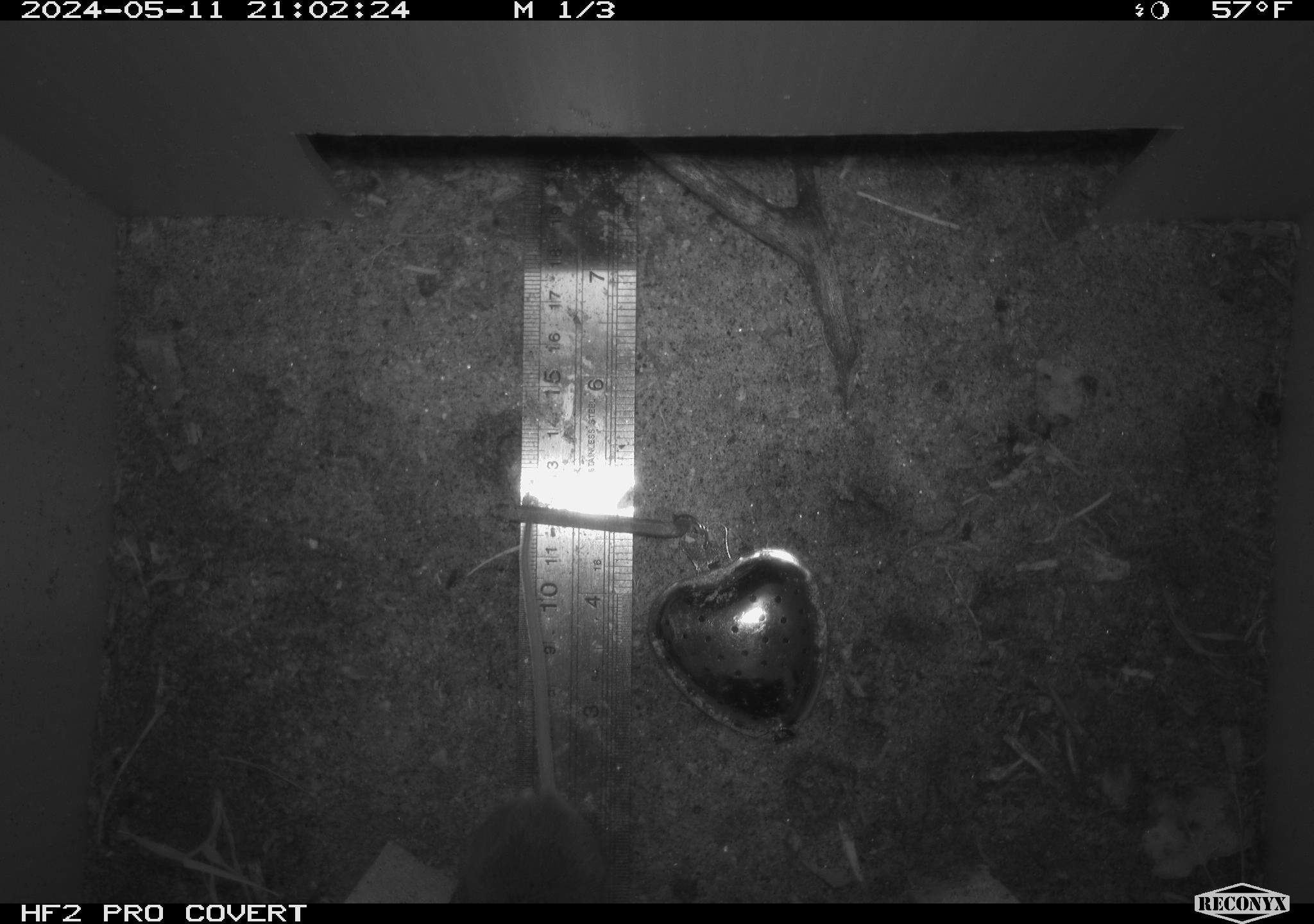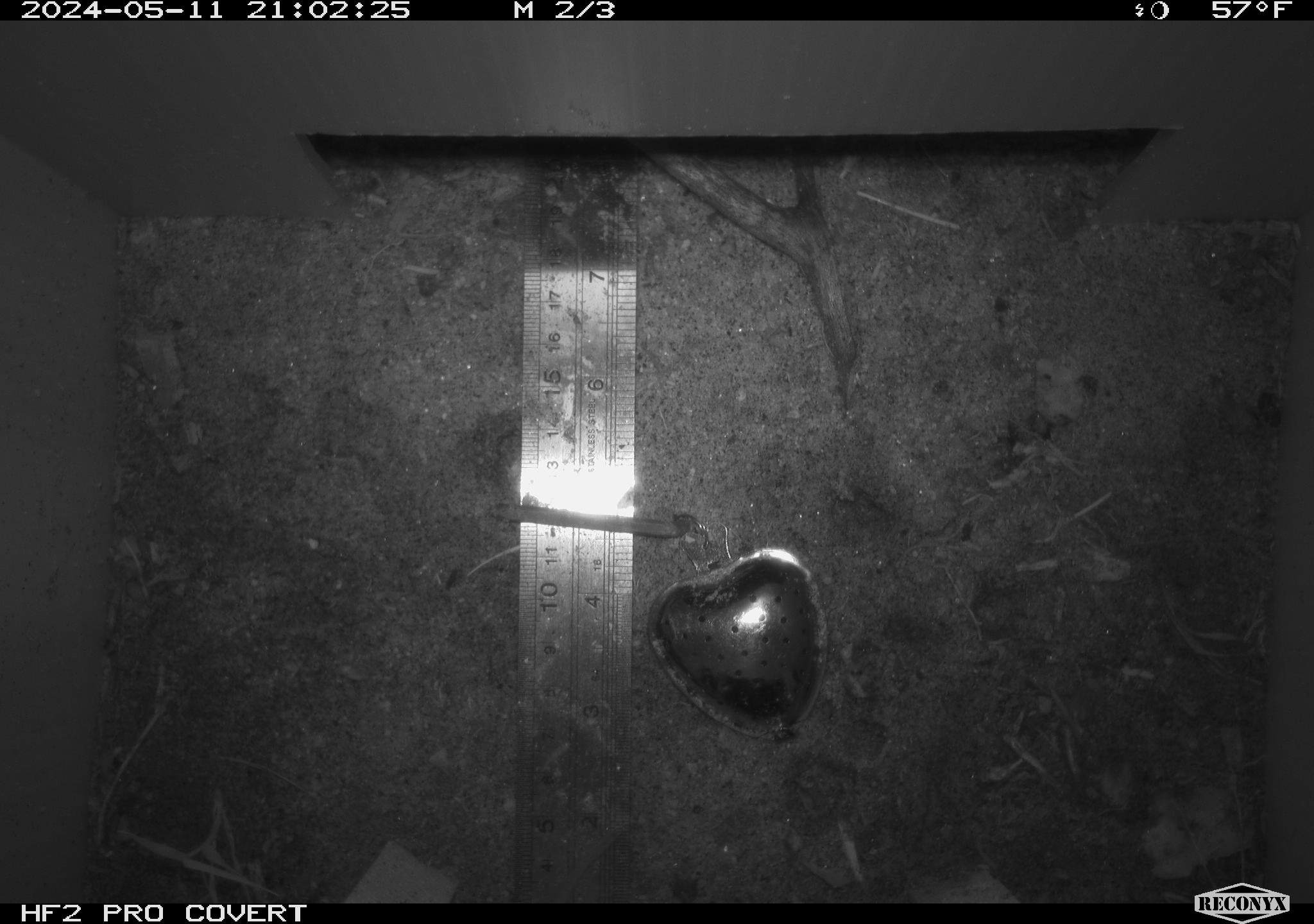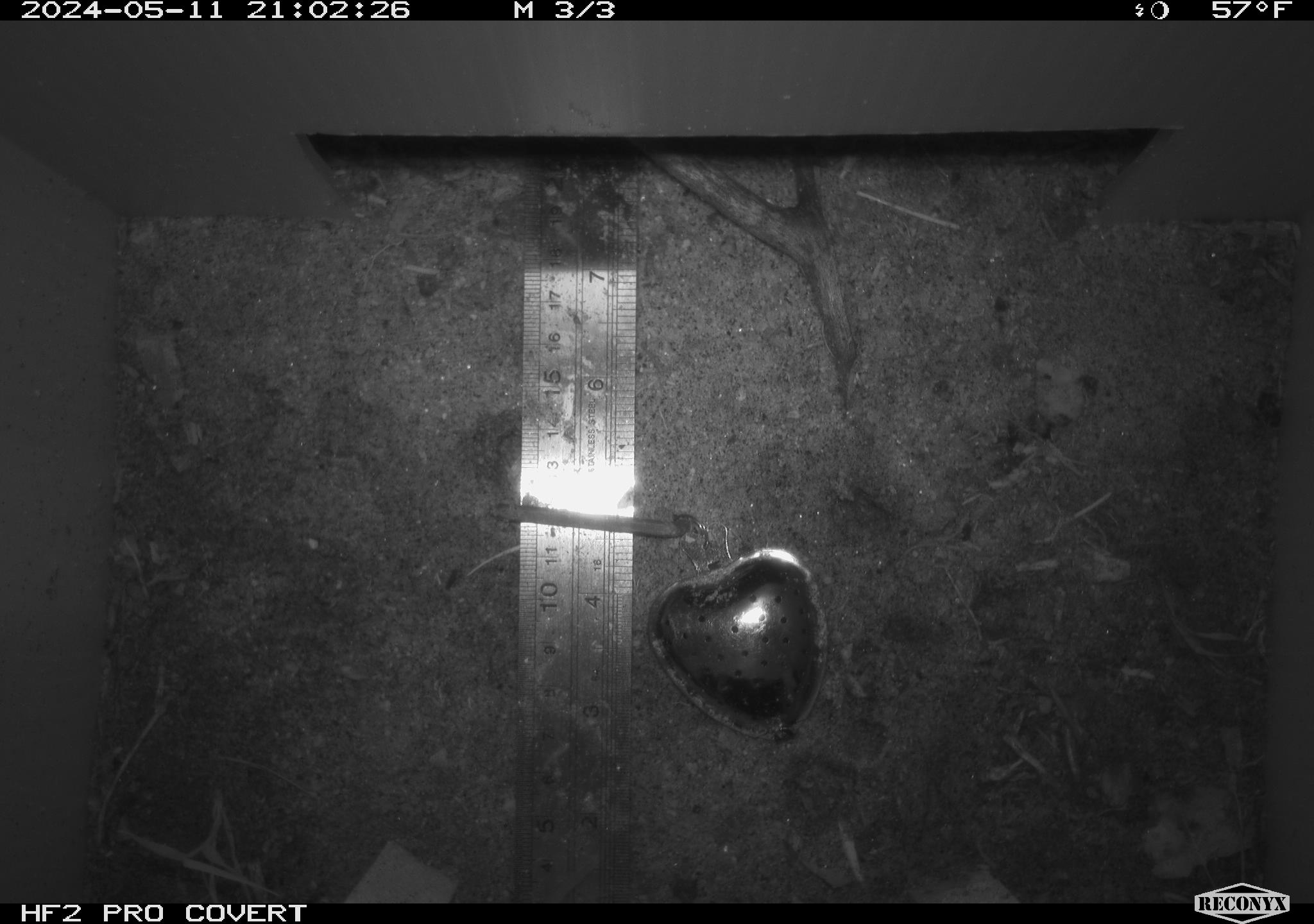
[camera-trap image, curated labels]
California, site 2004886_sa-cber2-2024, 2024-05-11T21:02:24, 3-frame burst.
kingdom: Animalia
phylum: Chordata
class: Mammalia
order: Rodentia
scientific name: Rodentia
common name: mouse species